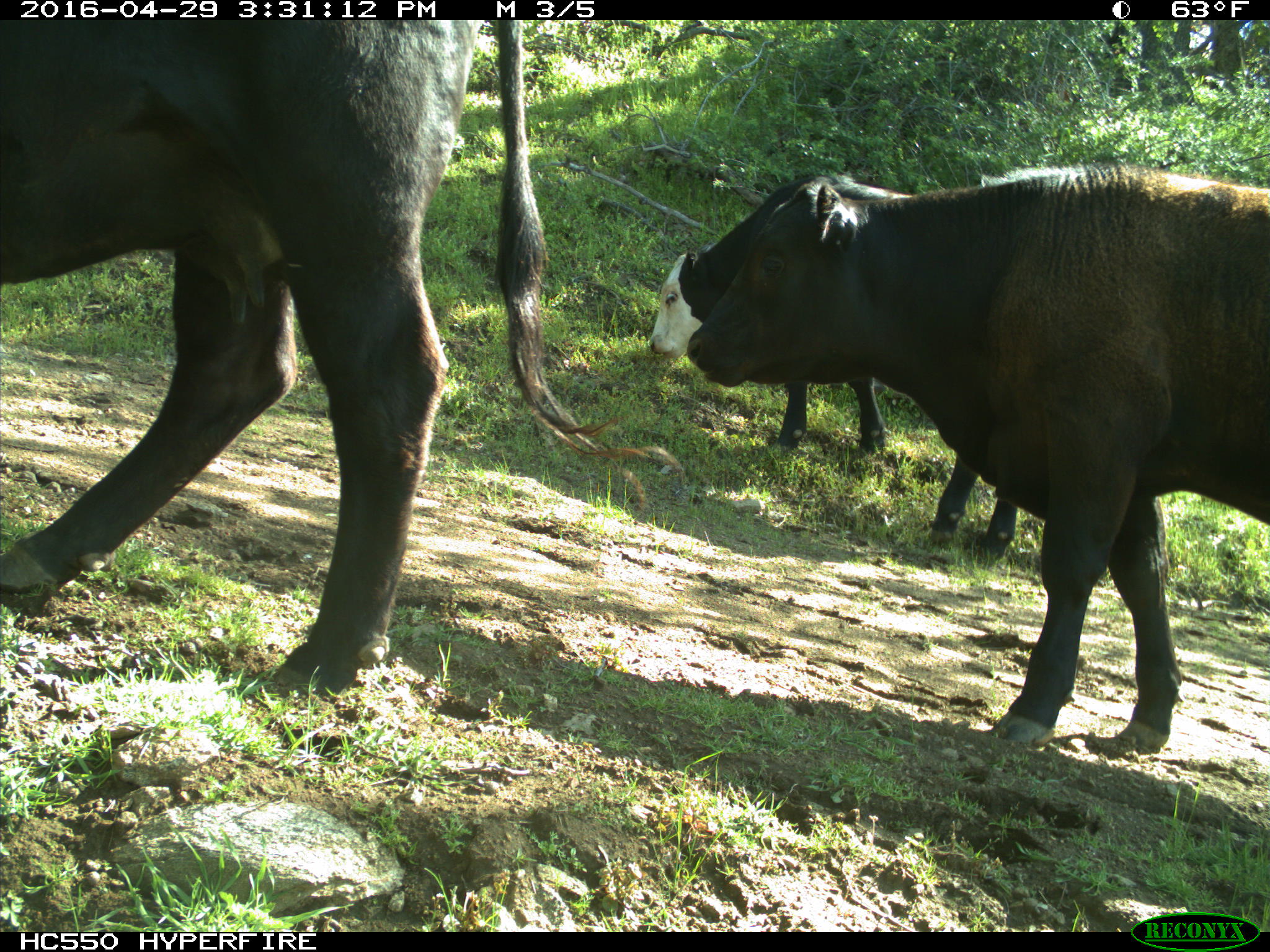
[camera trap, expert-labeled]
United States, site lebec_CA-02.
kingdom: Animalia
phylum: Chordata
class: Mammalia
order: Artiodactyla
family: Bovidae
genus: Bos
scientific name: Bos taurus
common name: domestic cow